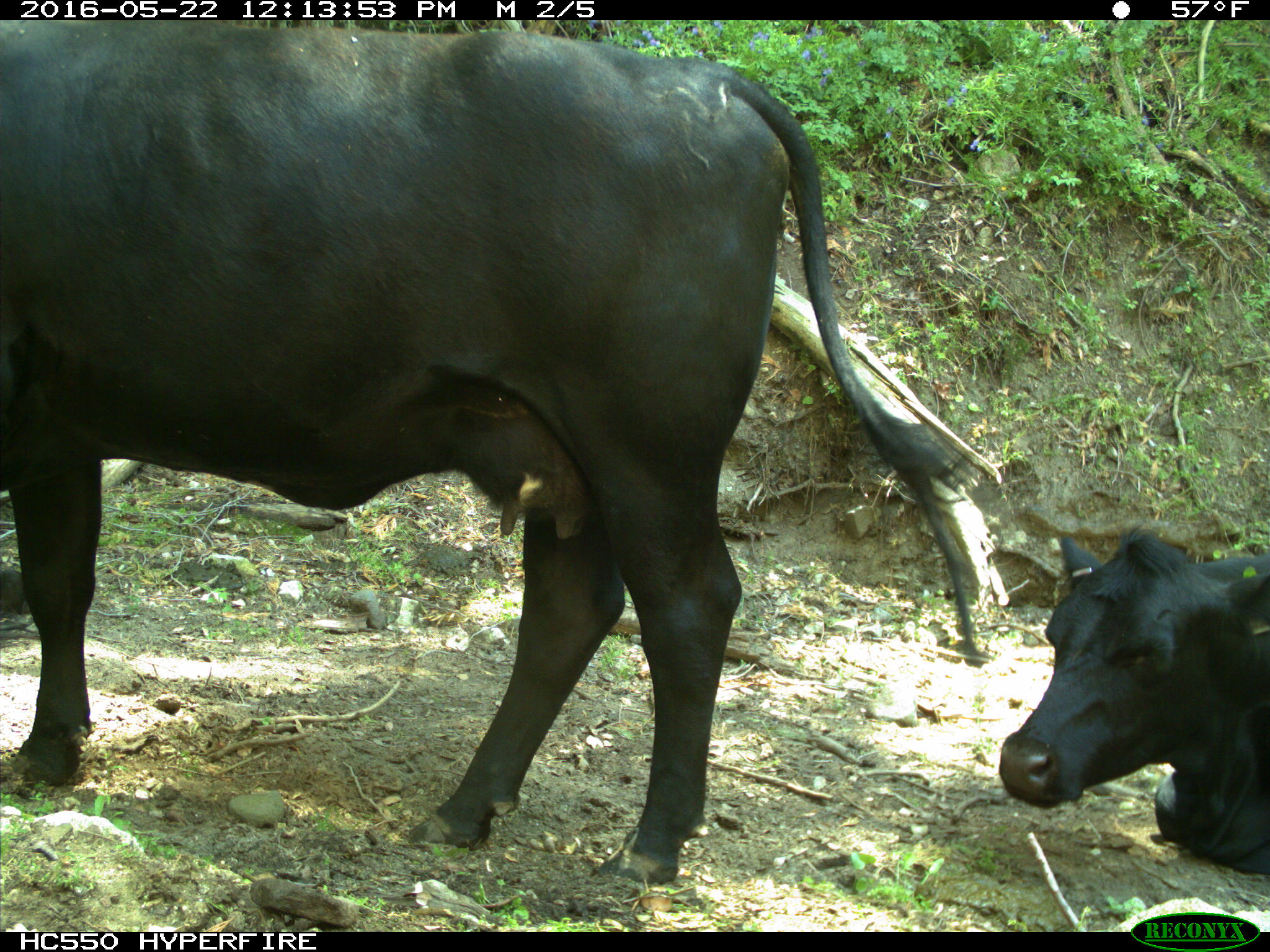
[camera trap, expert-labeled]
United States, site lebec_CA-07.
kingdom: Animalia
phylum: Chordata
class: Mammalia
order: Artiodactyla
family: Bovidae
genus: Bos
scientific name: Bos taurus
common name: domestic cow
Bos taurus (domestic cow).